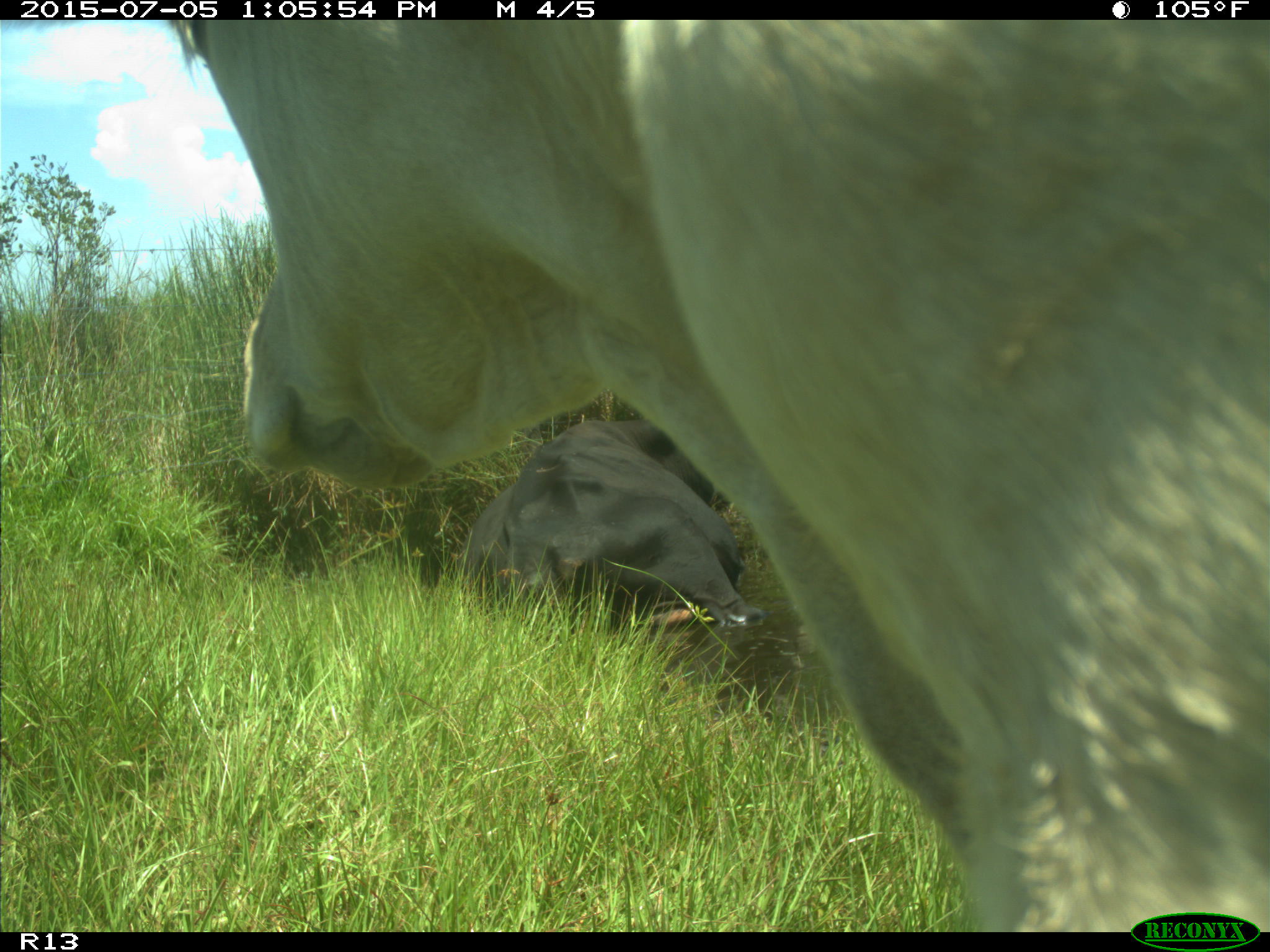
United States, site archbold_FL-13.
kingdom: Animalia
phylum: Chordata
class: Mammalia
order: Artiodactyla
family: Bovidae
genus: Bos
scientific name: Bos taurus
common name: domestic cow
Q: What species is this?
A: Bos taurus (domestic cow).